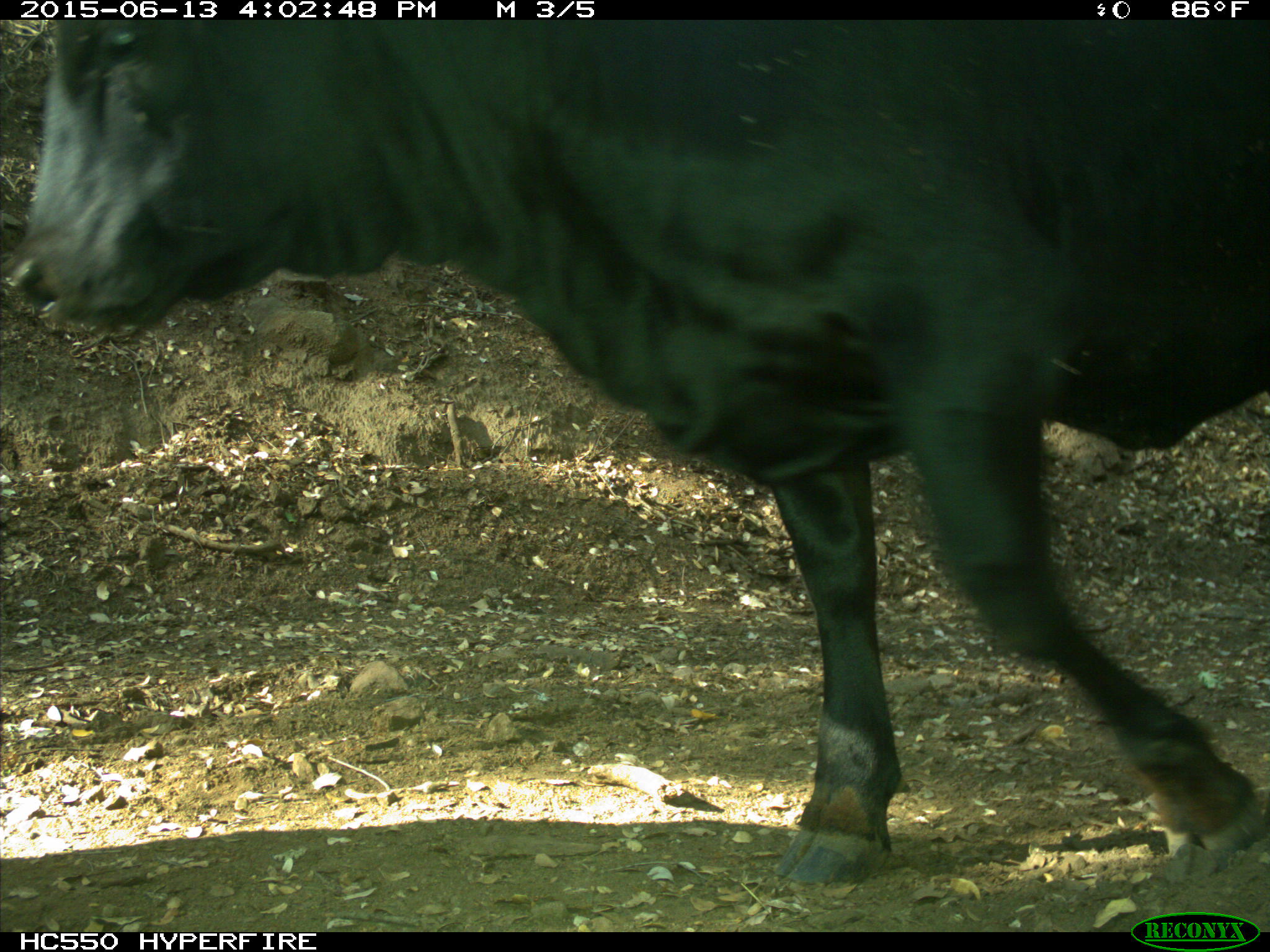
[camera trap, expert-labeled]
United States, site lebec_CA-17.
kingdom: Animalia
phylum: Chordata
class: Mammalia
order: Artiodactyla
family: Bovidae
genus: Bos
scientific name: Bos taurus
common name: domestic cow